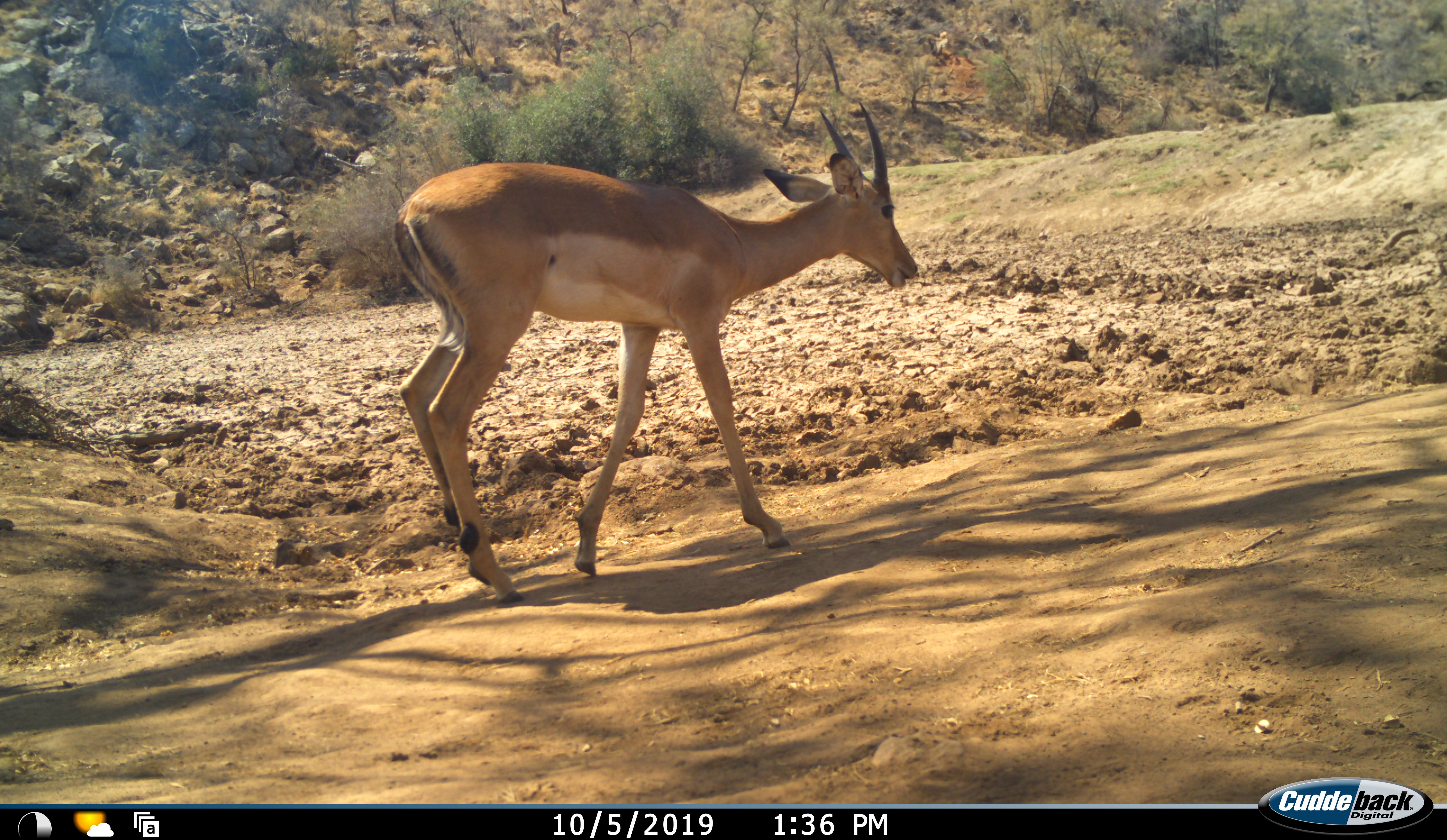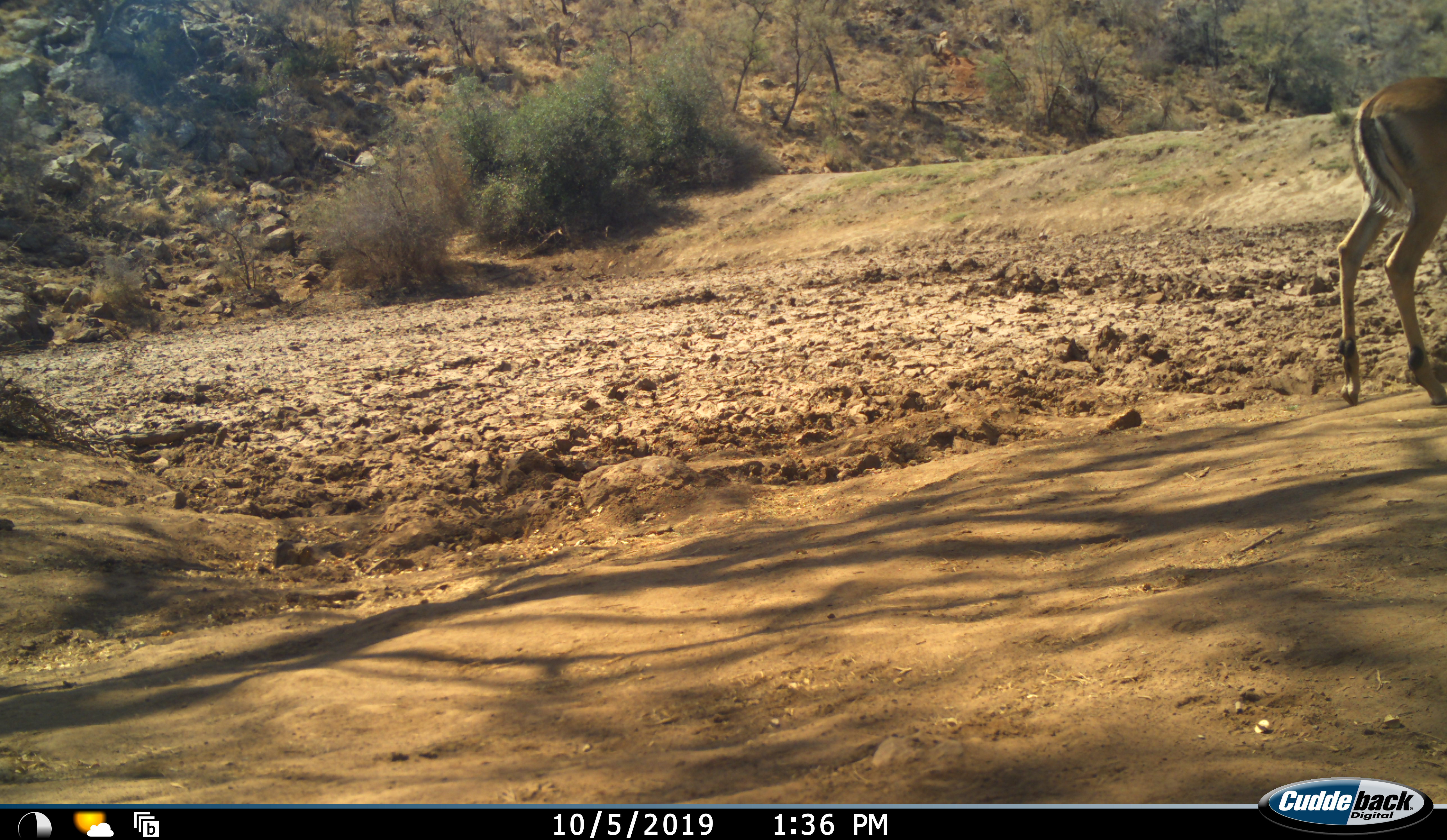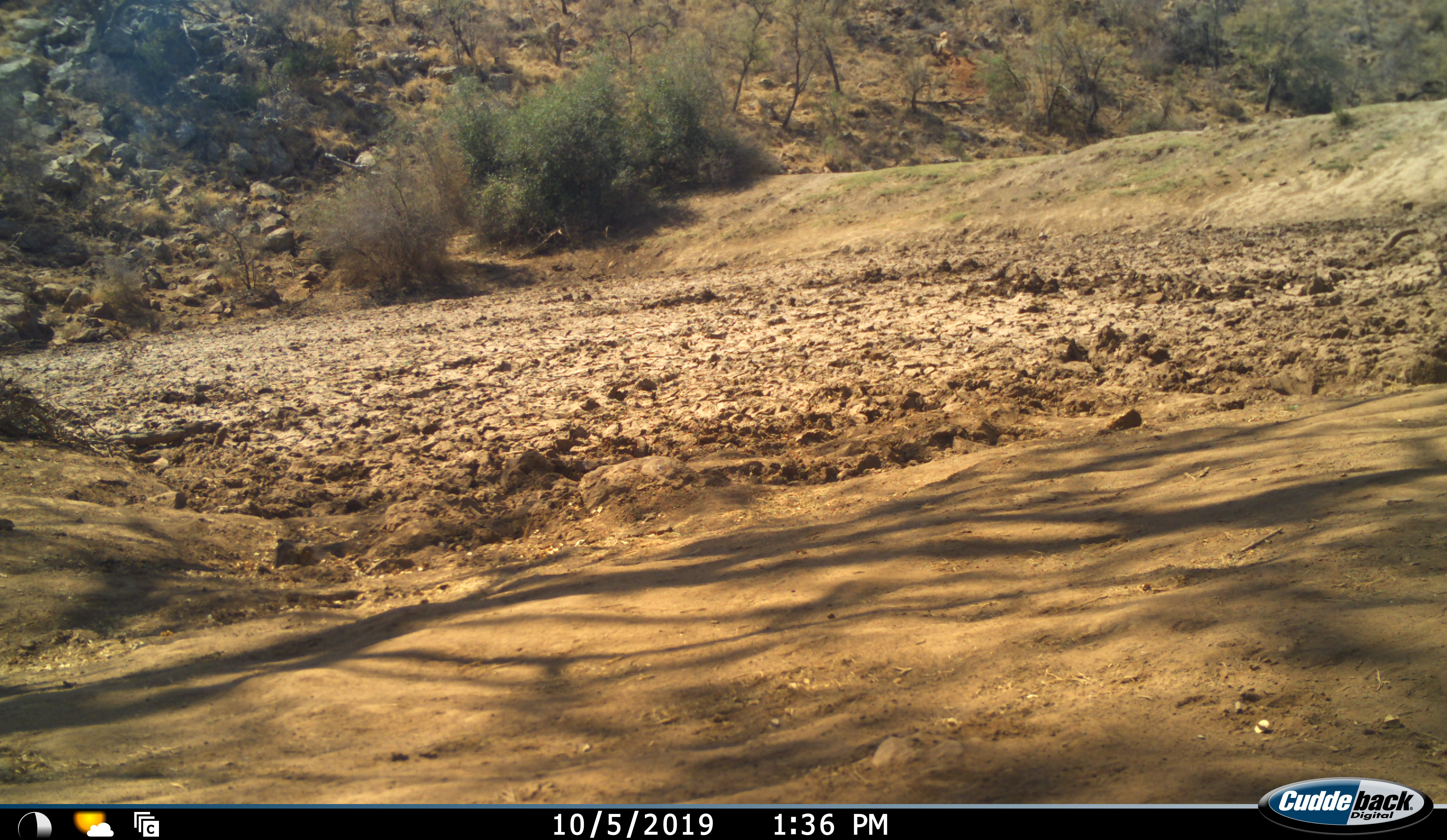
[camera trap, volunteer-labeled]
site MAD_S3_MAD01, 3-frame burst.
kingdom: Animalia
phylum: Chordata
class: Mammalia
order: Artiodactyla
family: Bovidae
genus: Aepyceros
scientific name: Aepyceros melampus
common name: impala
Impala (Aepyceros melampus), count 1. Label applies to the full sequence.